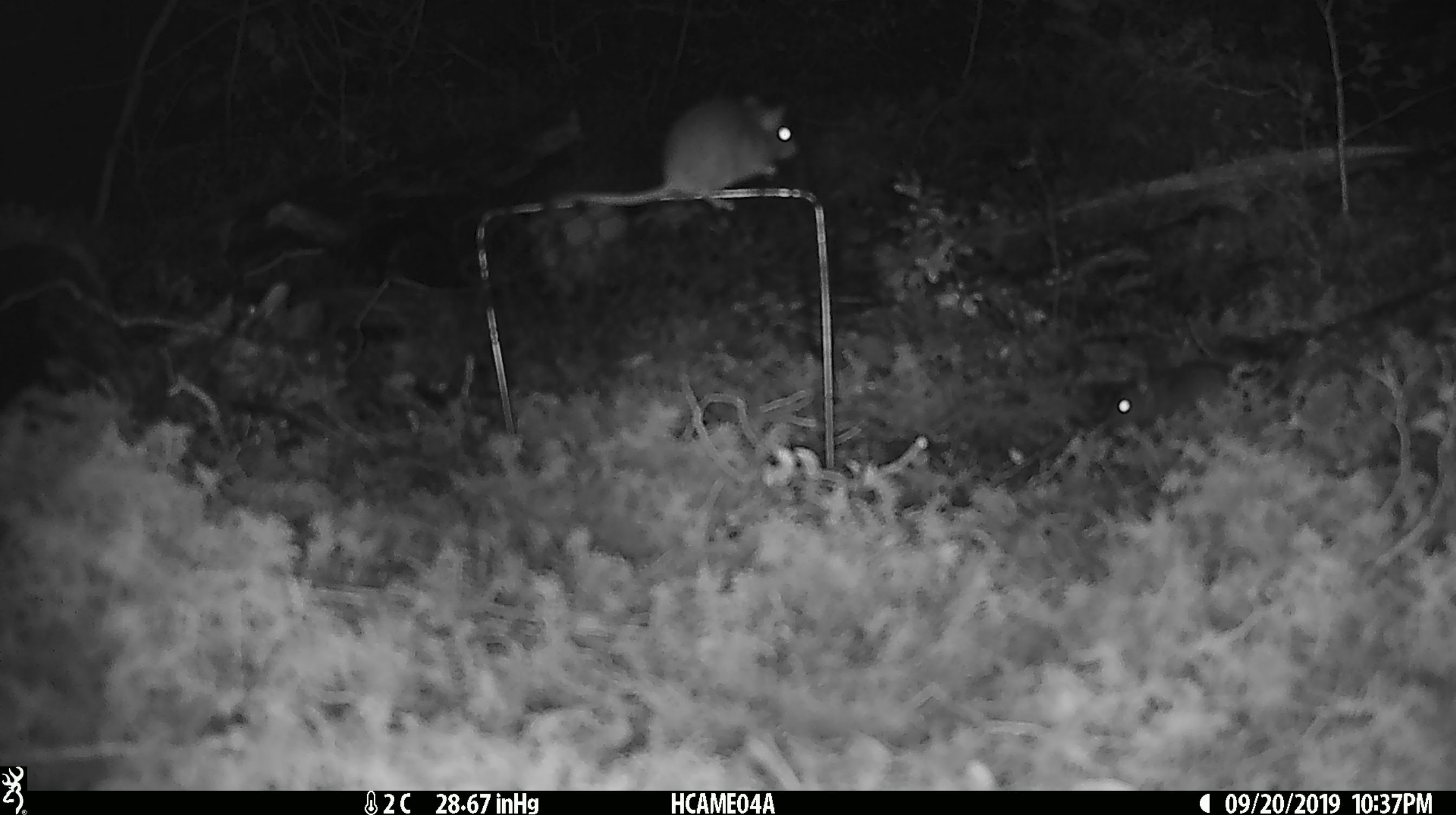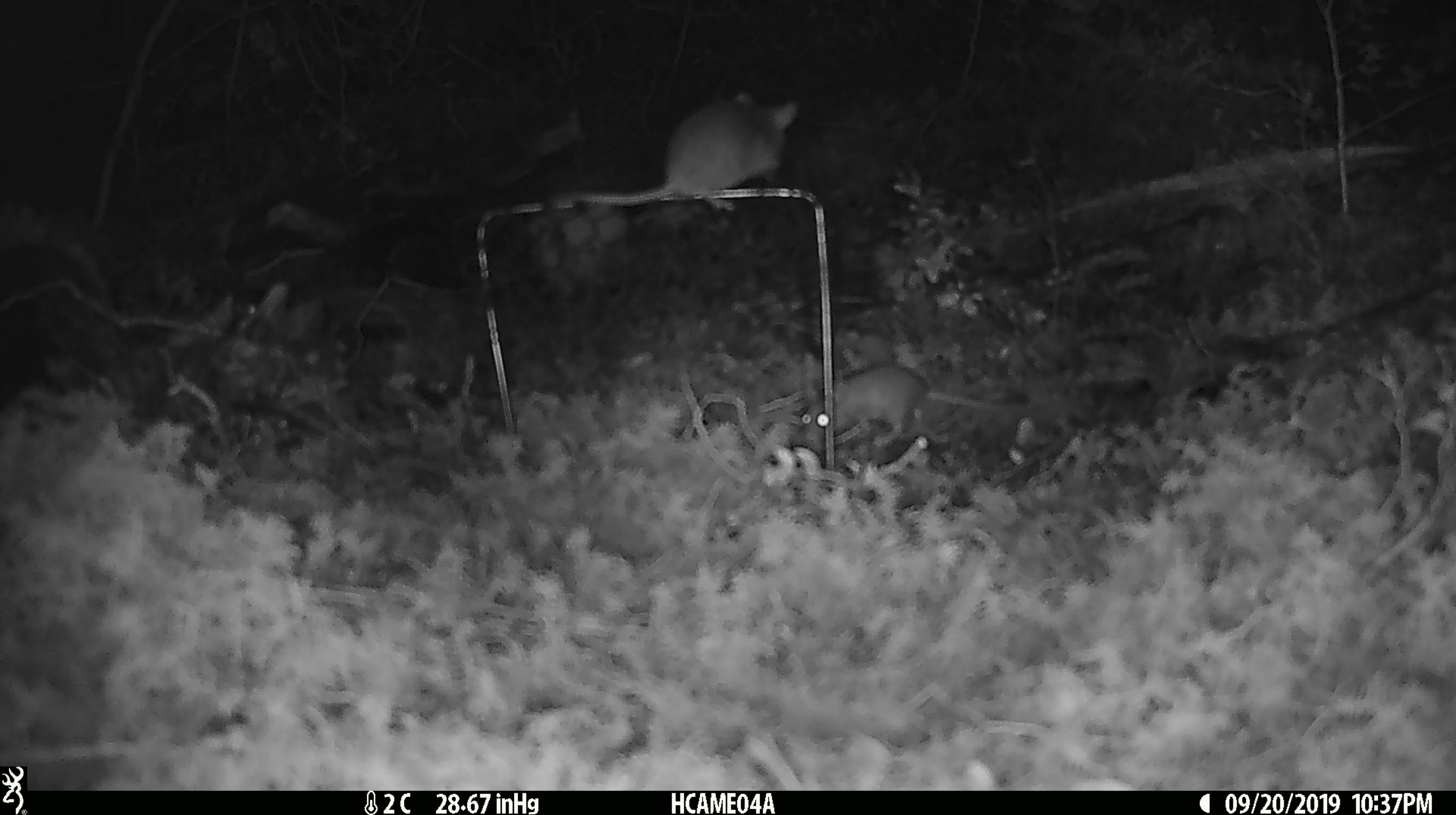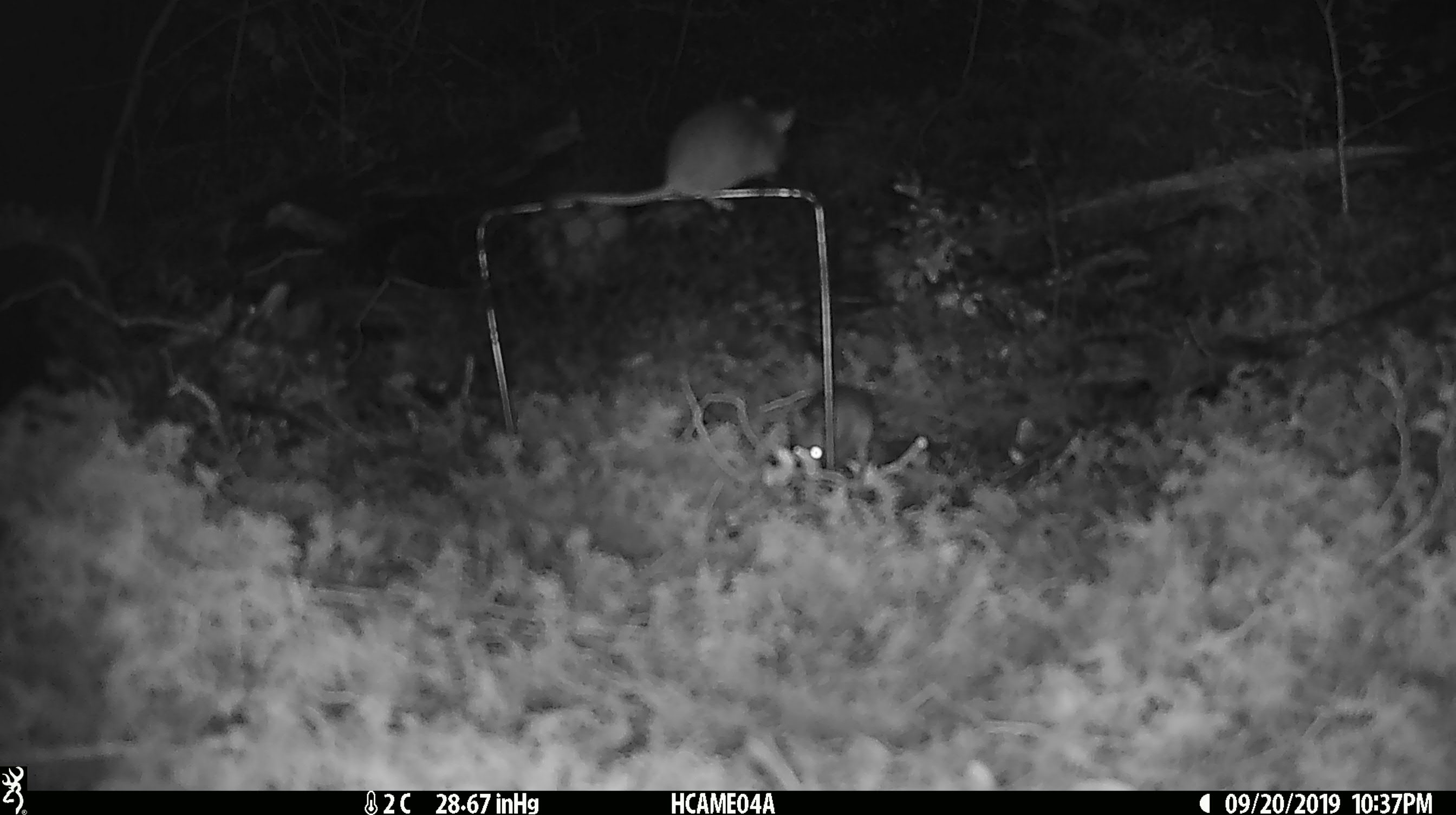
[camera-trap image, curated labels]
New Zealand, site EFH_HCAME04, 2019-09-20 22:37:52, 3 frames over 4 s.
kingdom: Animalia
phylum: Chordata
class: Mammalia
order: Rodentia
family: Muridae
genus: Mus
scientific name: Mus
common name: mouse